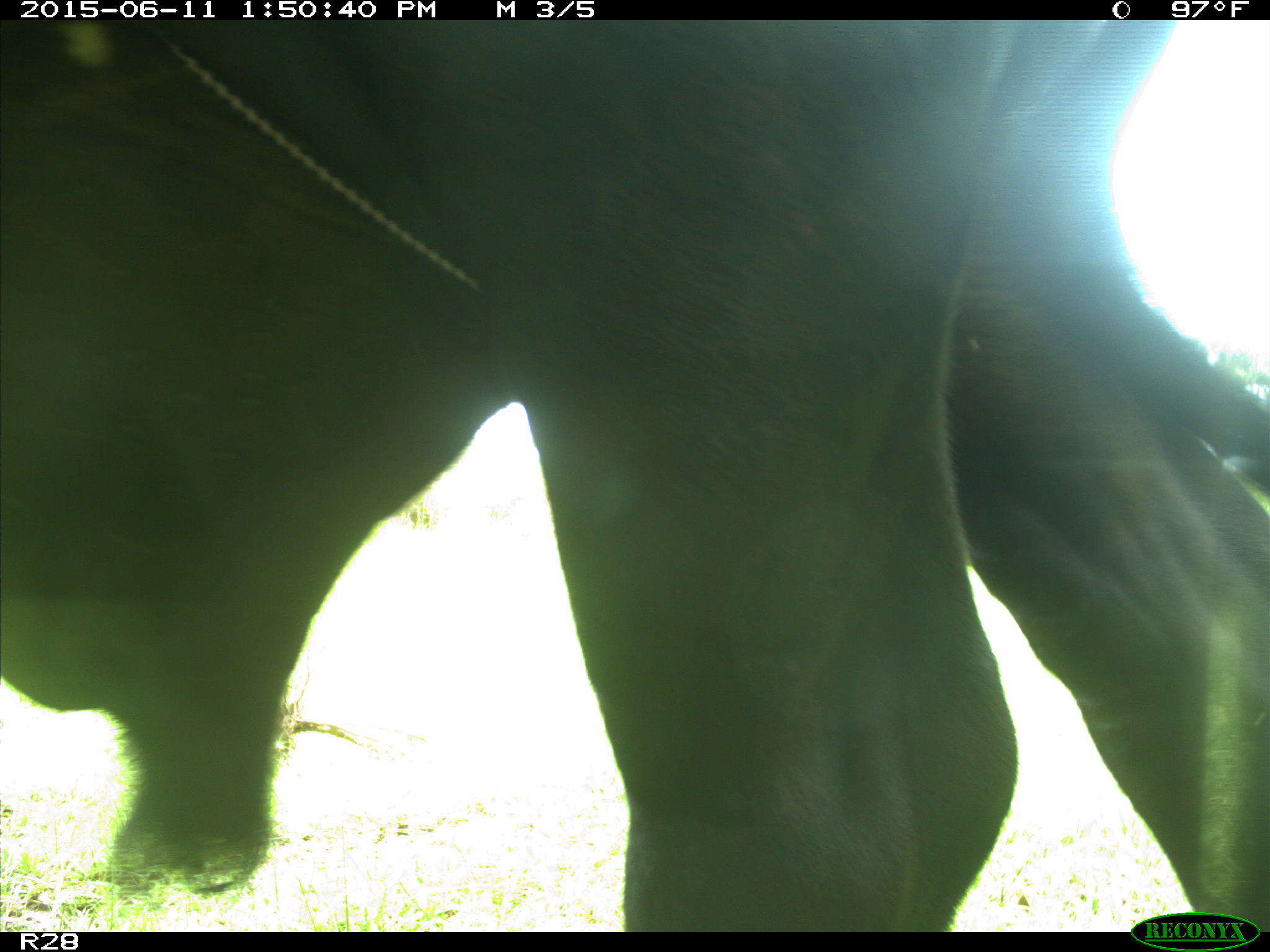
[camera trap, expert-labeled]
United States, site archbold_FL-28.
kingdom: Animalia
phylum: Chordata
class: Mammalia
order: Artiodactyla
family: Bovidae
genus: Bos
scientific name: Bos taurus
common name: domestic cow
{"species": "Bos taurus (domestic cow)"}